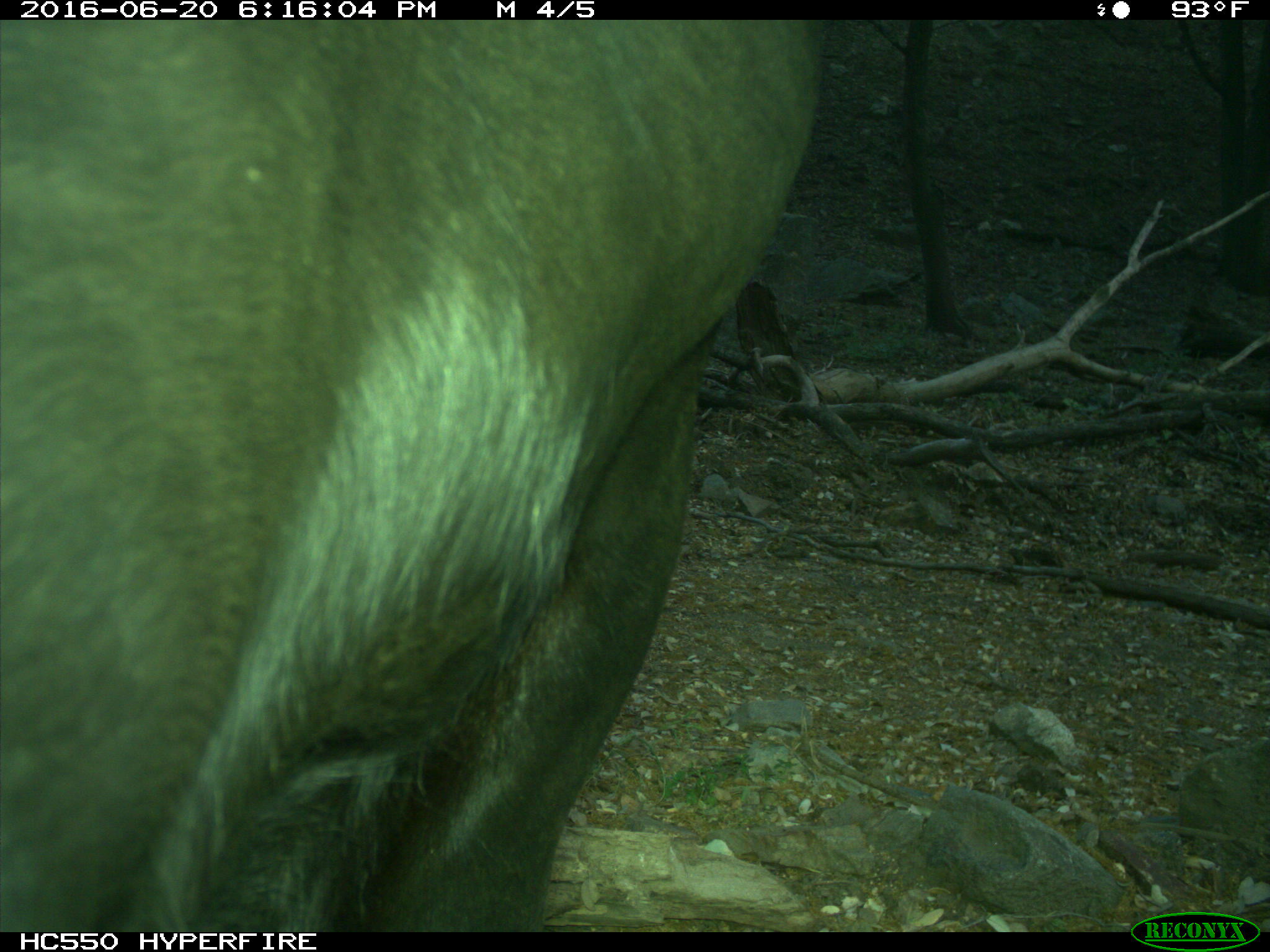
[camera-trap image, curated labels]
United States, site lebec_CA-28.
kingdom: Animalia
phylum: Chordata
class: Mammalia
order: Artiodactyla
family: Bovidae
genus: Bos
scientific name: Bos taurus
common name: domestic cow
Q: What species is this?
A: Bos taurus (domestic cow).